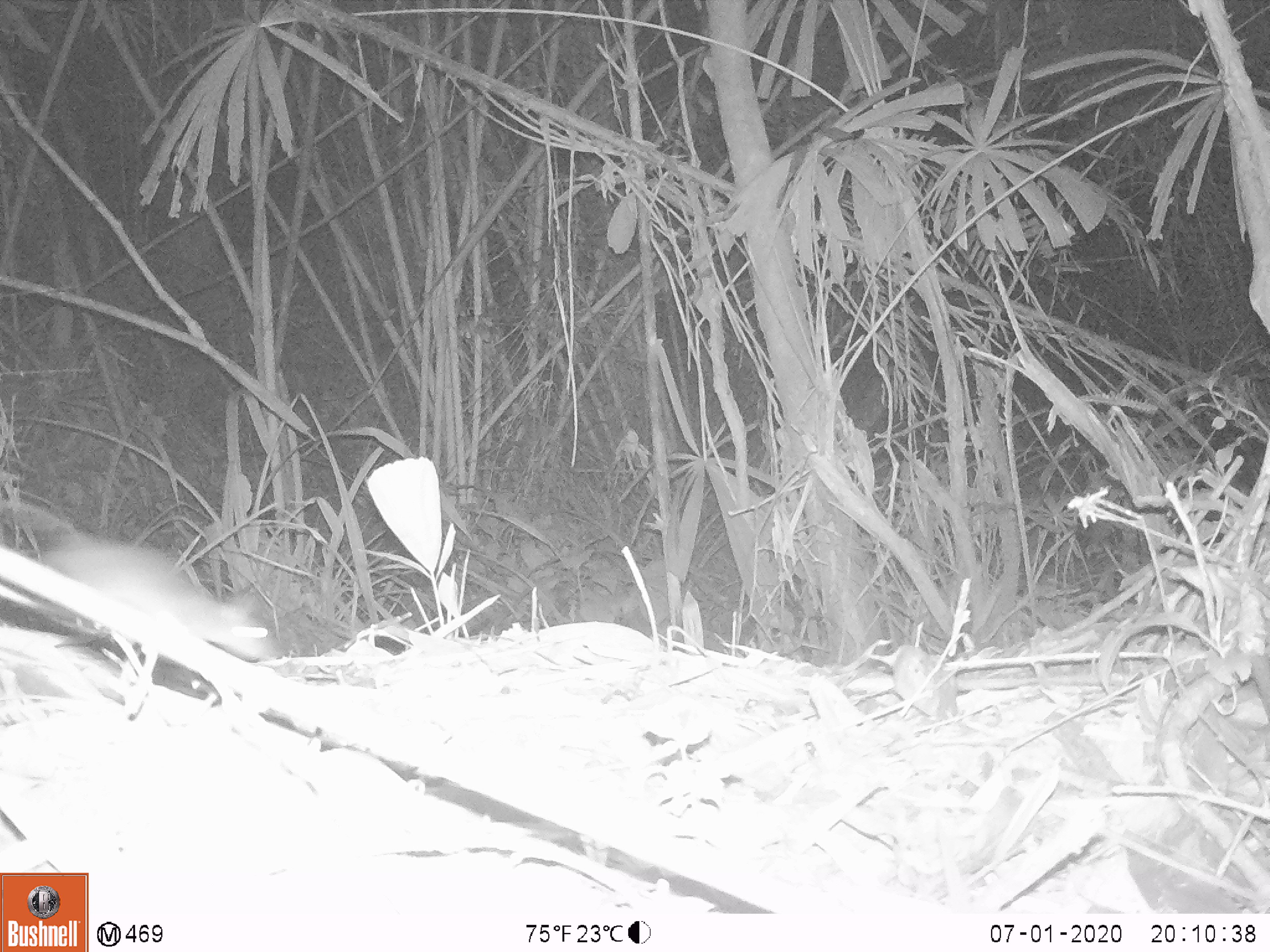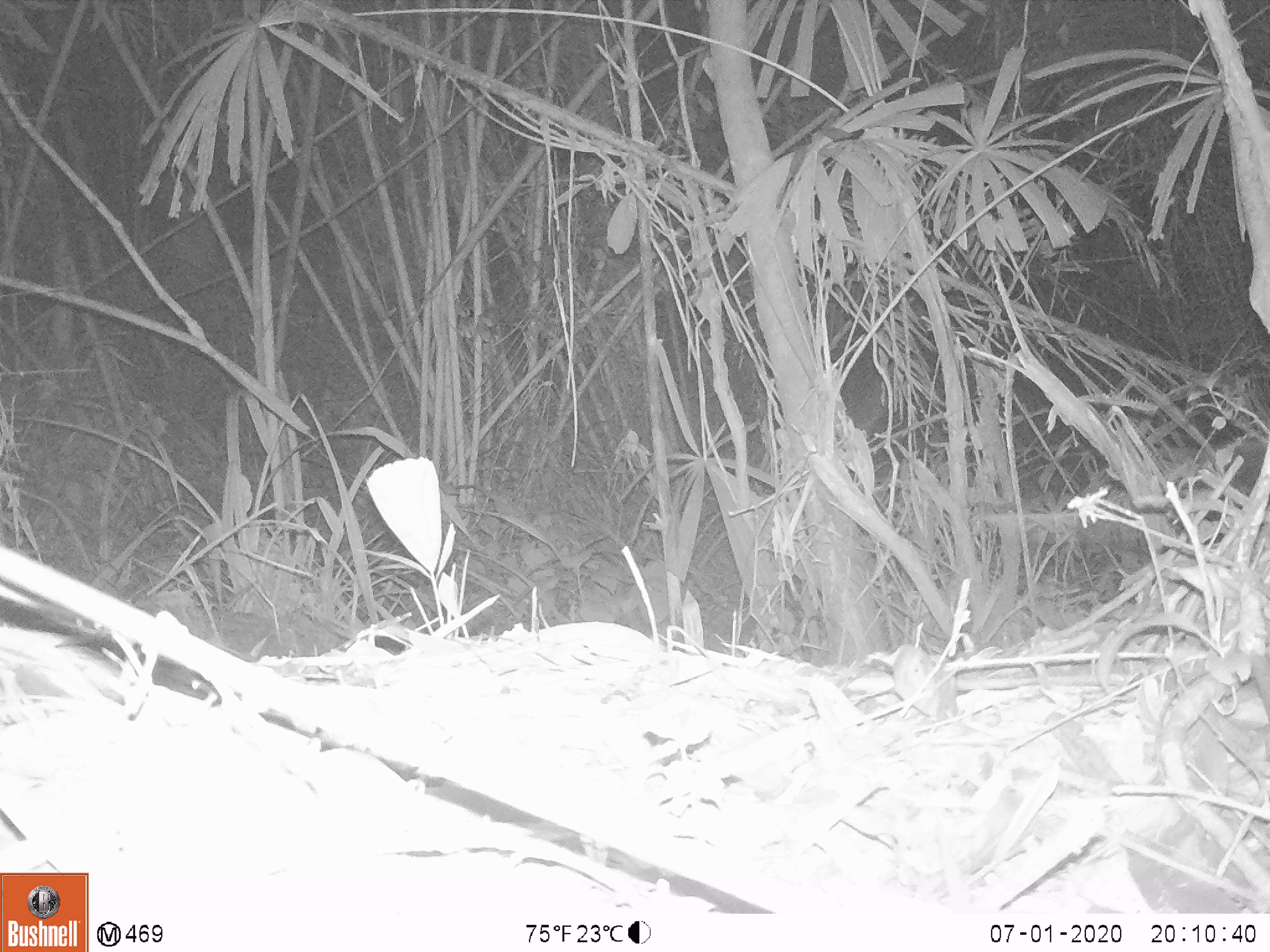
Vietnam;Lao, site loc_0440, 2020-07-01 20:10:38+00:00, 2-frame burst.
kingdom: Animalia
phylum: Chordata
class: Mammalia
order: Rodentia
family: Muridae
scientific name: Muridae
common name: old-world mice and rats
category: unidentified murid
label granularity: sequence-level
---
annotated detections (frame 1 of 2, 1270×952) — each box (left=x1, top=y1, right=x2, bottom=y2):
unidentified murid: (left=0, top=495, right=282, bottom=661)